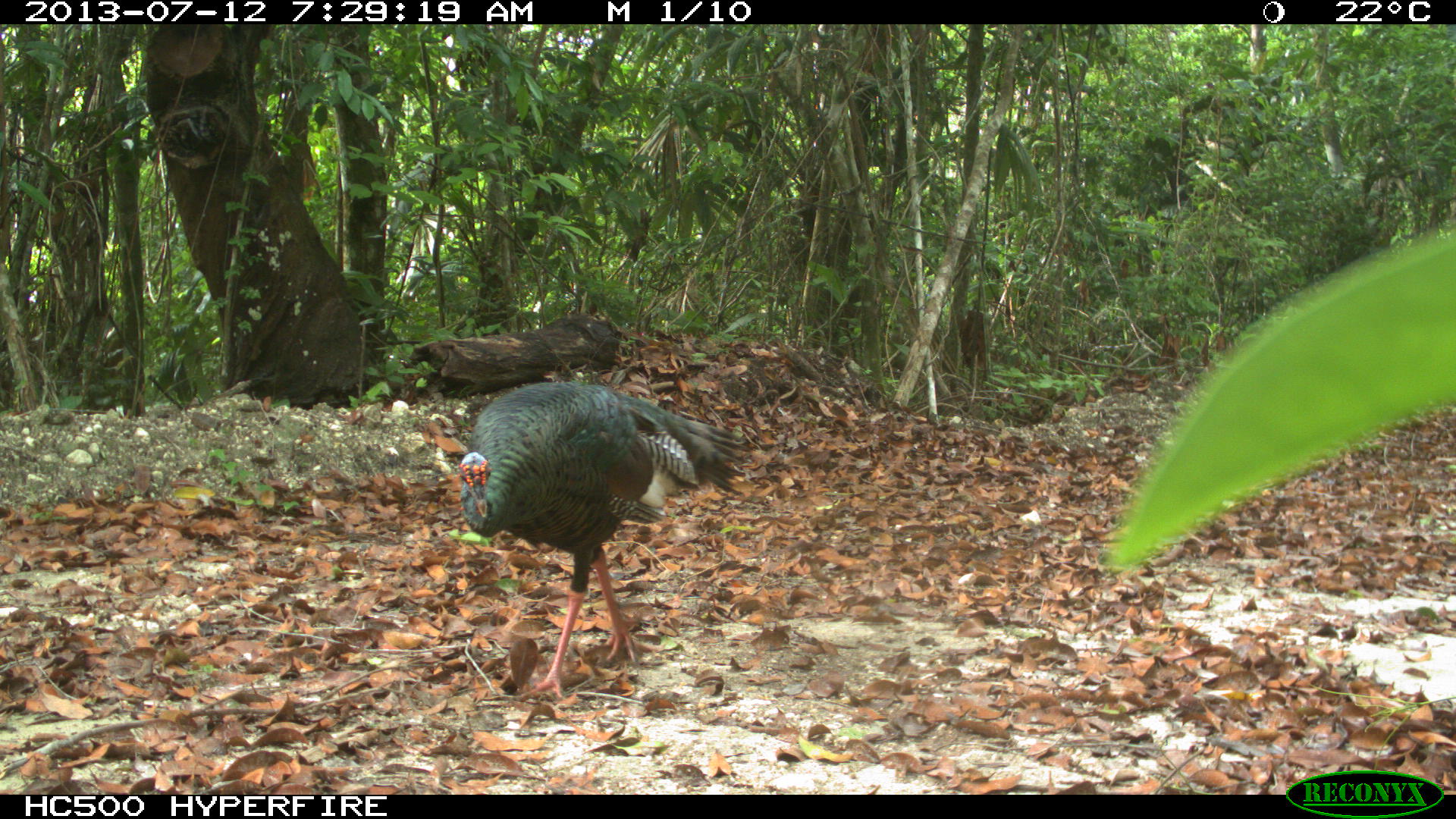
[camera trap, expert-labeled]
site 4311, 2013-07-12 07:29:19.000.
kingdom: Animalia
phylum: Chordata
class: Aves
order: Galliformes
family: Phasianidae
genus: Meleagris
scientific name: Meleagris ocellata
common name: ocellated turkey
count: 1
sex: male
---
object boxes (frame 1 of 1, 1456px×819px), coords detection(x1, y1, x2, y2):
meleagris ocellata: detection(456, 381, 743, 700)